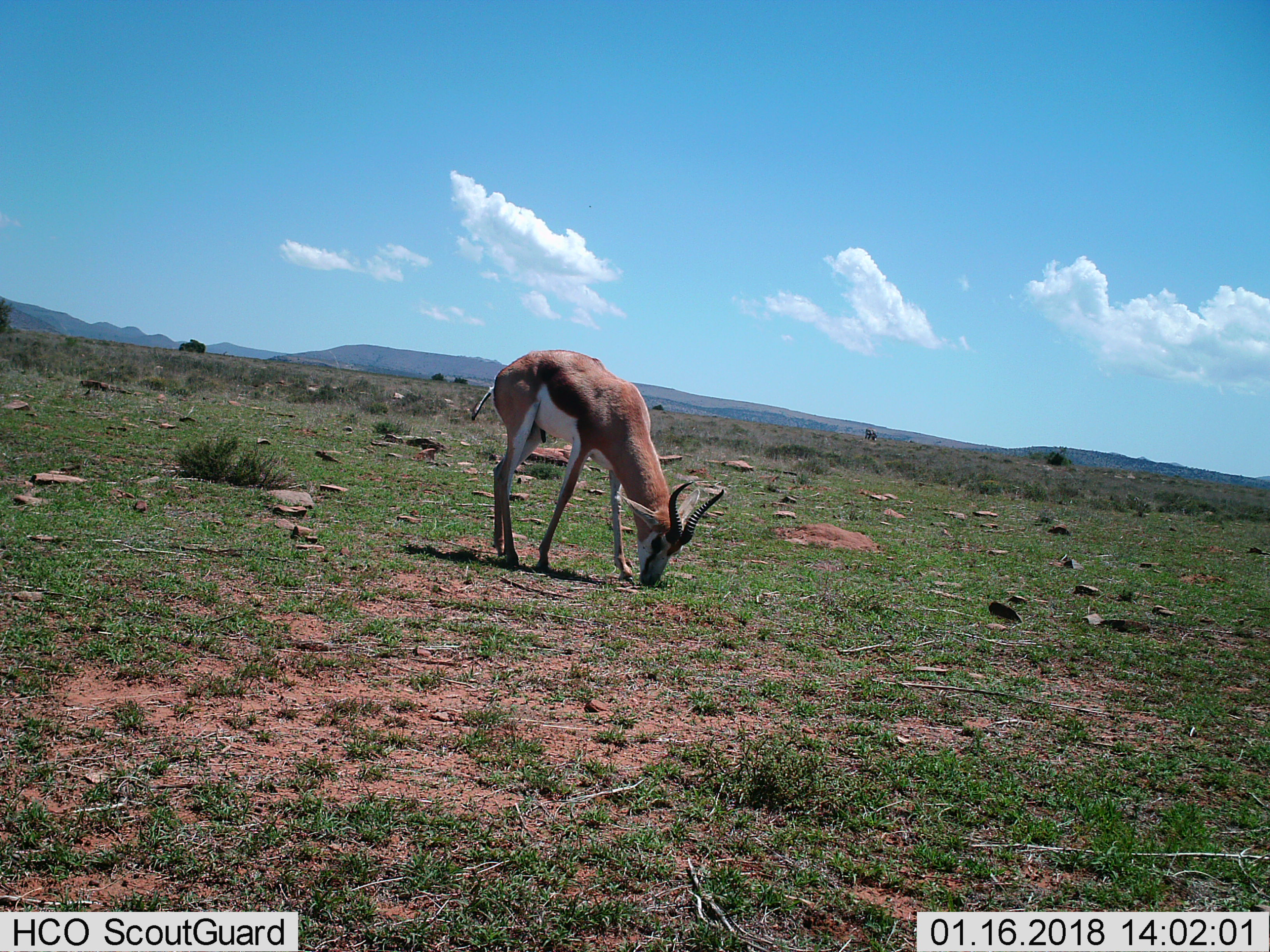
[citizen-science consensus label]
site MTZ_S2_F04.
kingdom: Animalia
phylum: Chordata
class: Mammalia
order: Artiodactyla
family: Bovidae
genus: Antidorcas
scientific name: Antidorcas marsupialis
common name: springbok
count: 1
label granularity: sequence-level